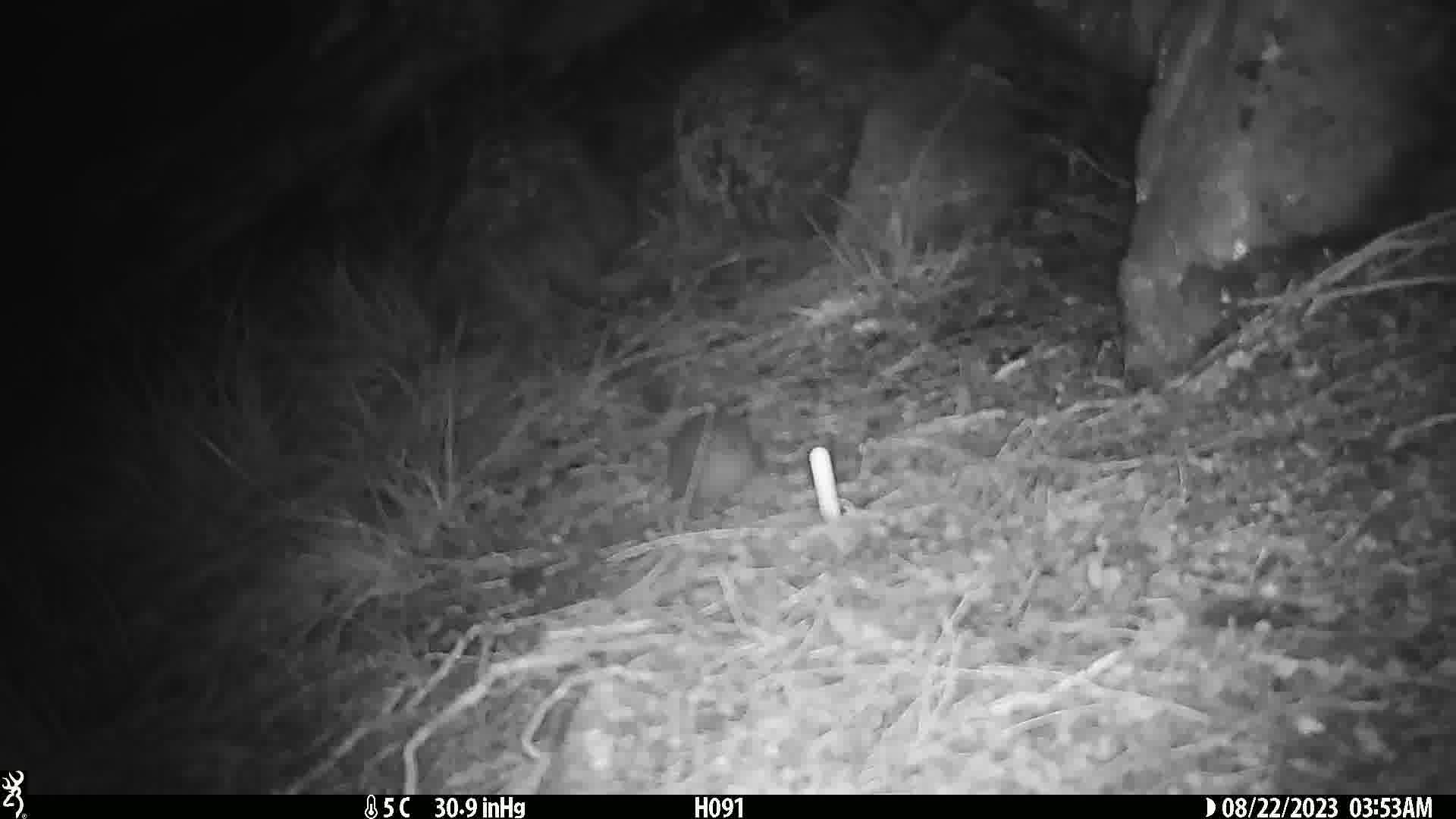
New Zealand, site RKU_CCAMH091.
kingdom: Animalia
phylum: Chordata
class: Mammalia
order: Rodentia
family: Muridae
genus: Rattus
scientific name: Rattus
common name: rat